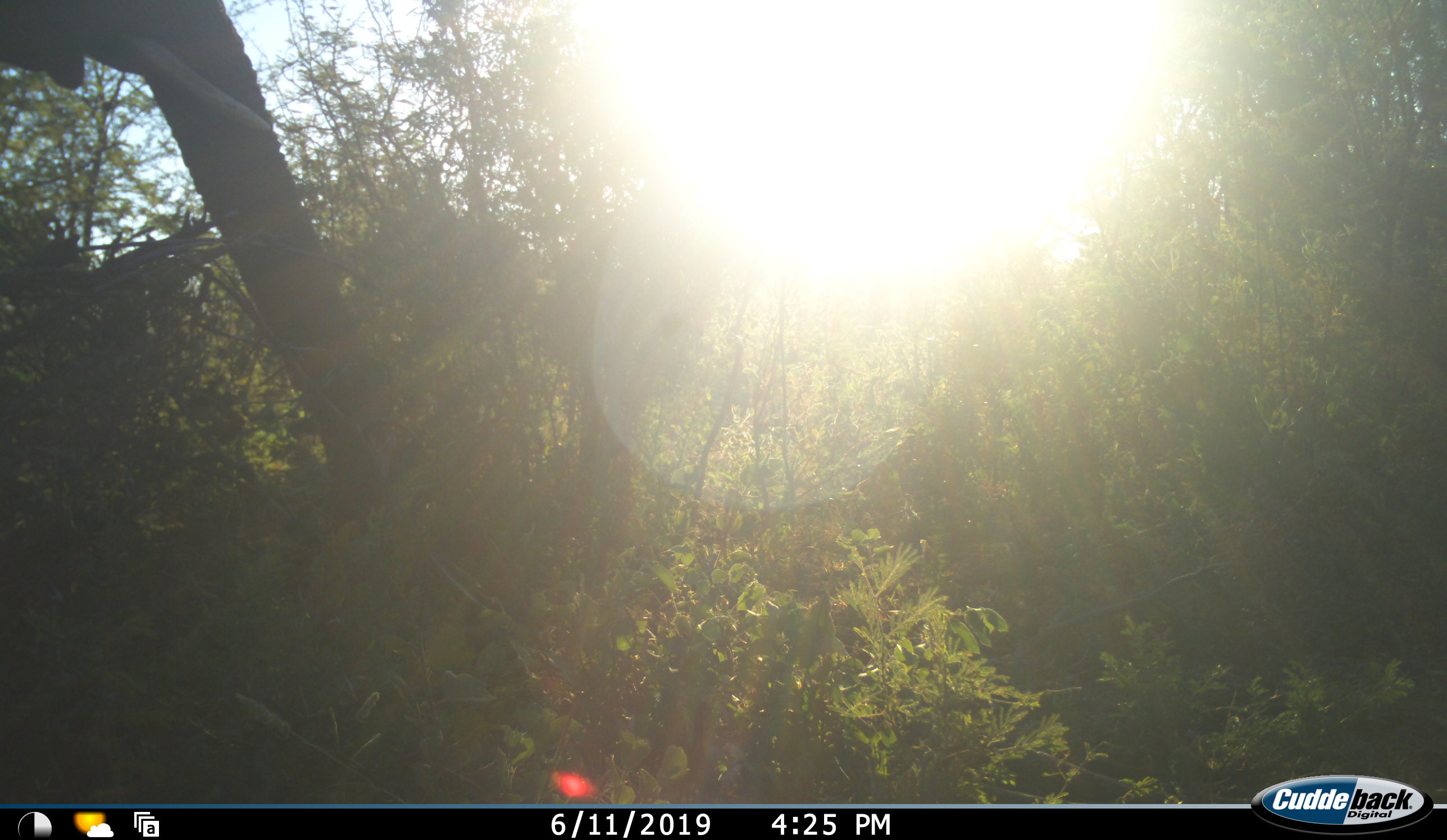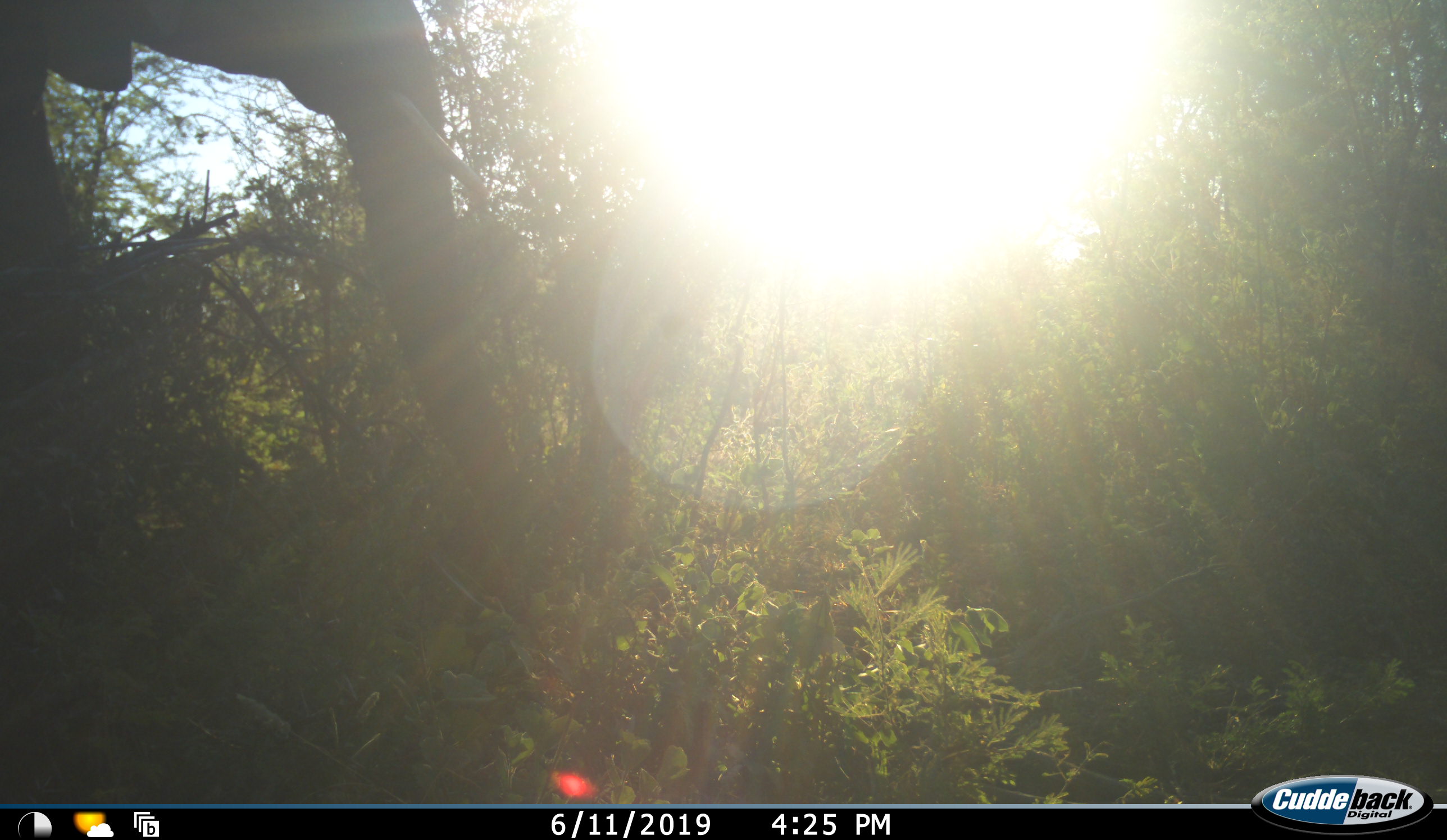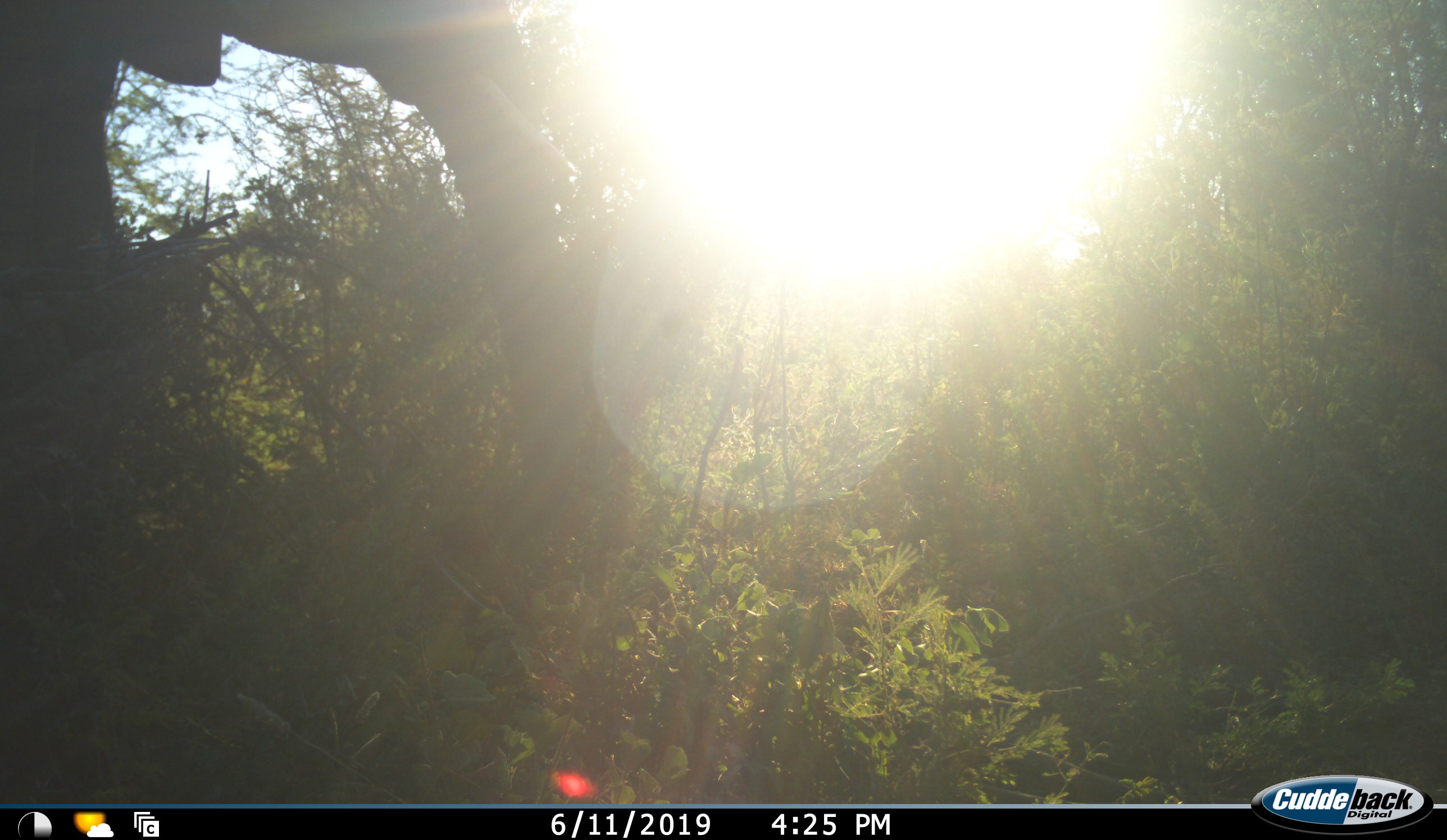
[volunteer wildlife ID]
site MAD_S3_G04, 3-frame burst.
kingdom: Animalia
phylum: Chordata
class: Mammalia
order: Proboscidea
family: Elephantidae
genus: Loxodonta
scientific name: Loxodonta africana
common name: african bush elephant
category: elephant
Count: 1.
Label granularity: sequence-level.